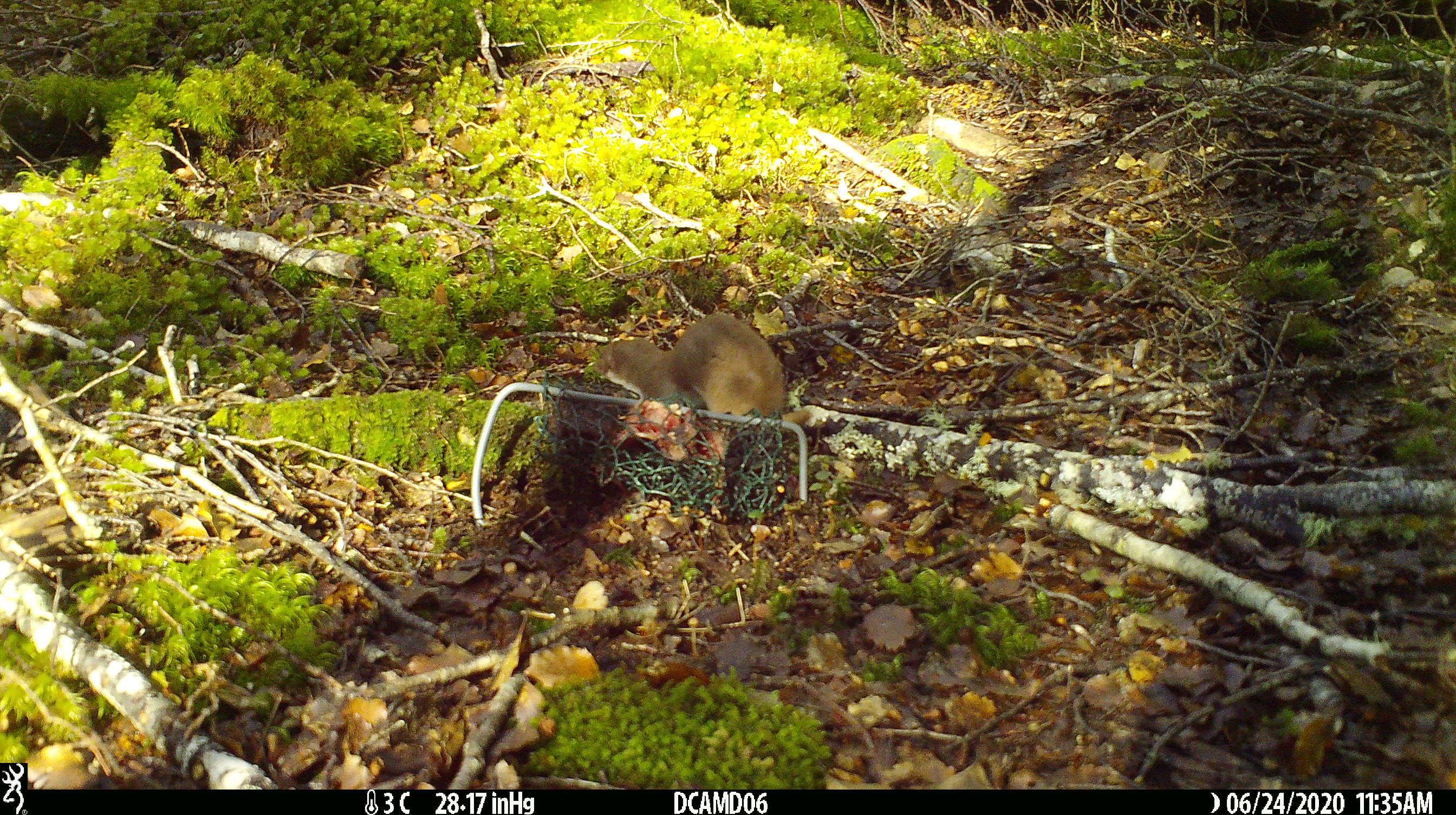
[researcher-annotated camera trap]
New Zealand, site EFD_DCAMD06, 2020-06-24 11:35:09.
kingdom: Animalia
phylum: Chordata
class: Mammalia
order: Carnivora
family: Mustelidae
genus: Mustela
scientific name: Mustela nivalis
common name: least weasel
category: weasel